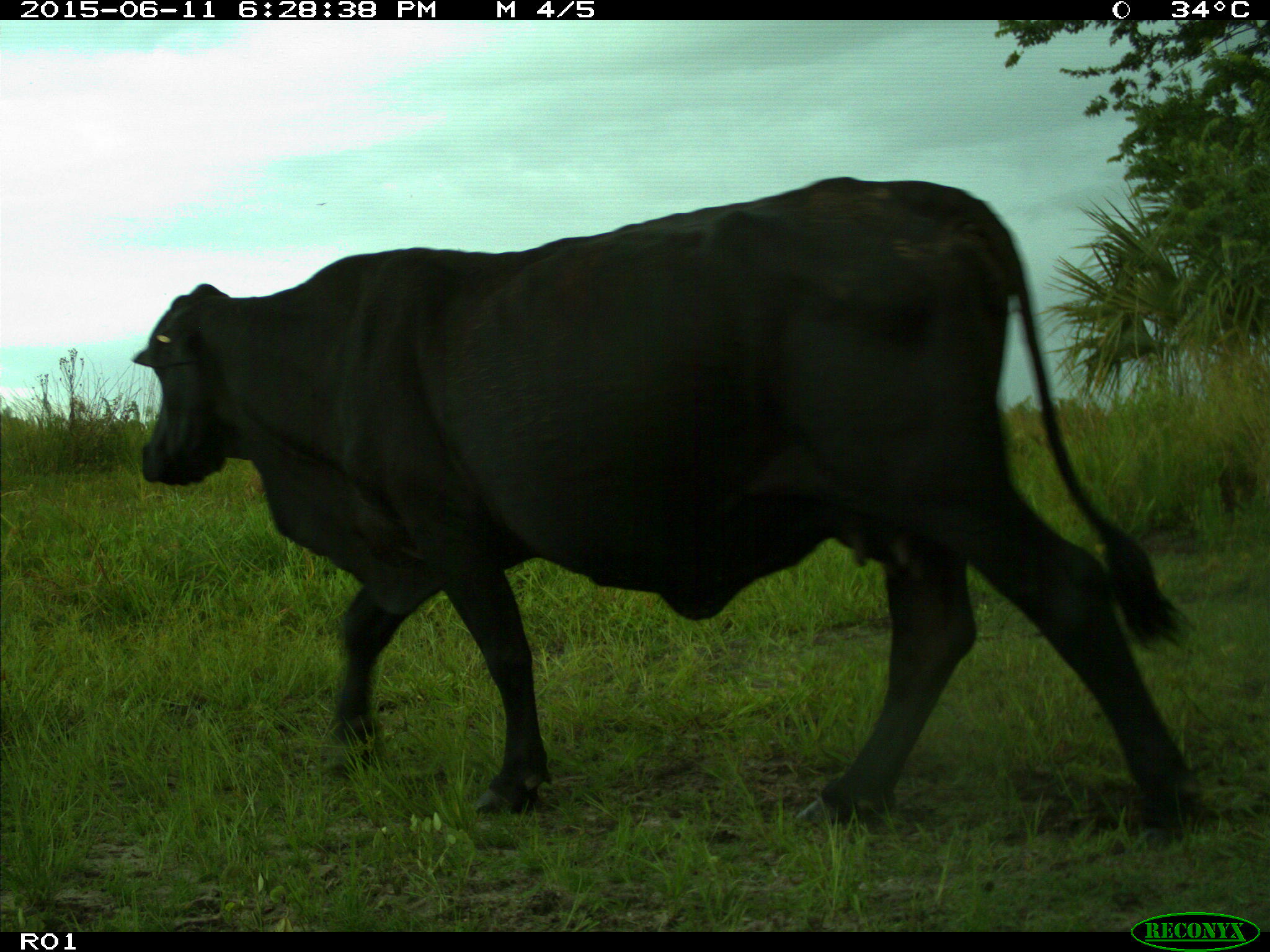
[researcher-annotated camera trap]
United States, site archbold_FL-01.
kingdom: Animalia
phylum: Chordata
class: Mammalia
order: Artiodactyla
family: Bovidae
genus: Bos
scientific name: Bos taurus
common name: domestic cow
Bos taurus (domestic cow).